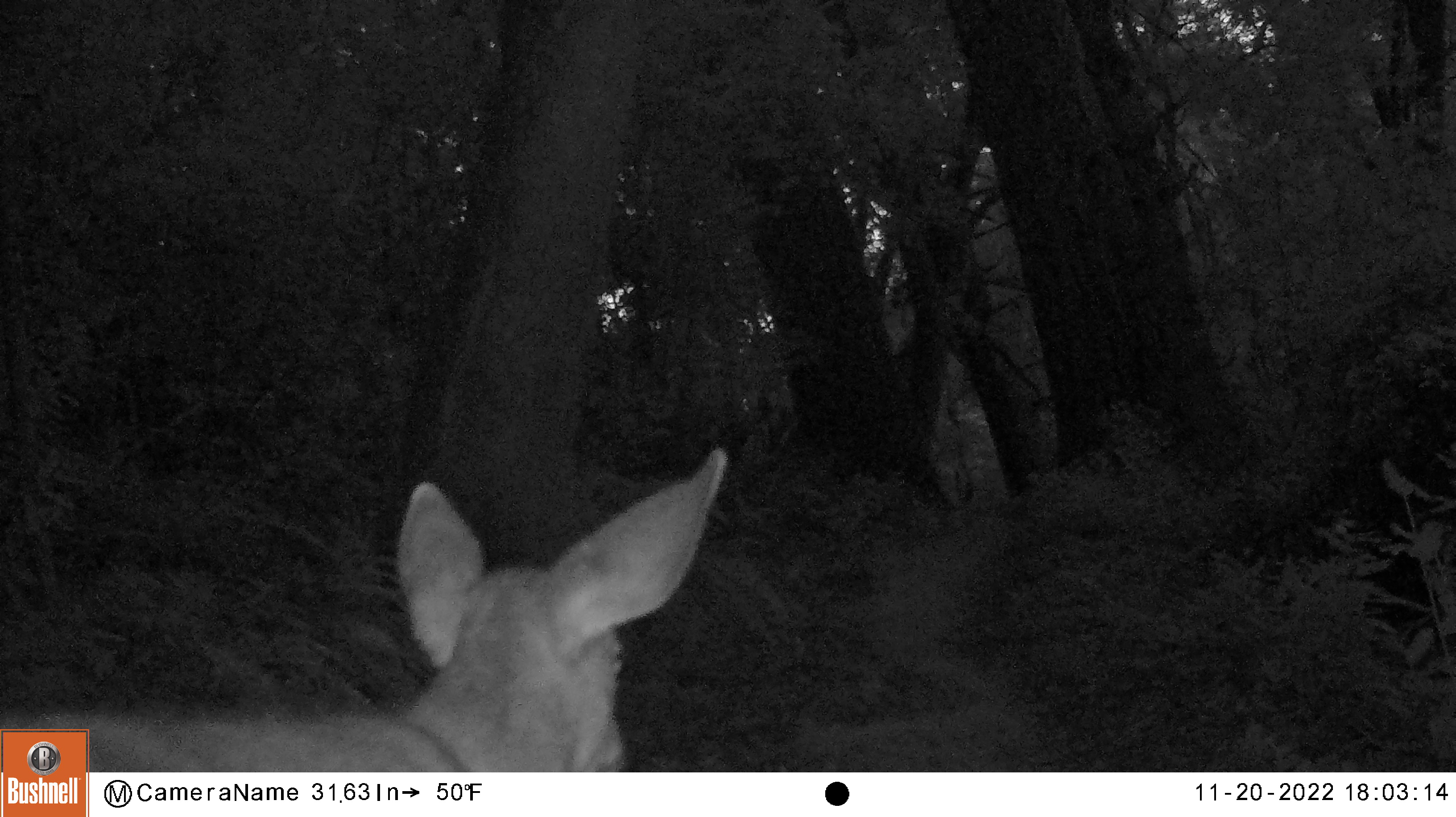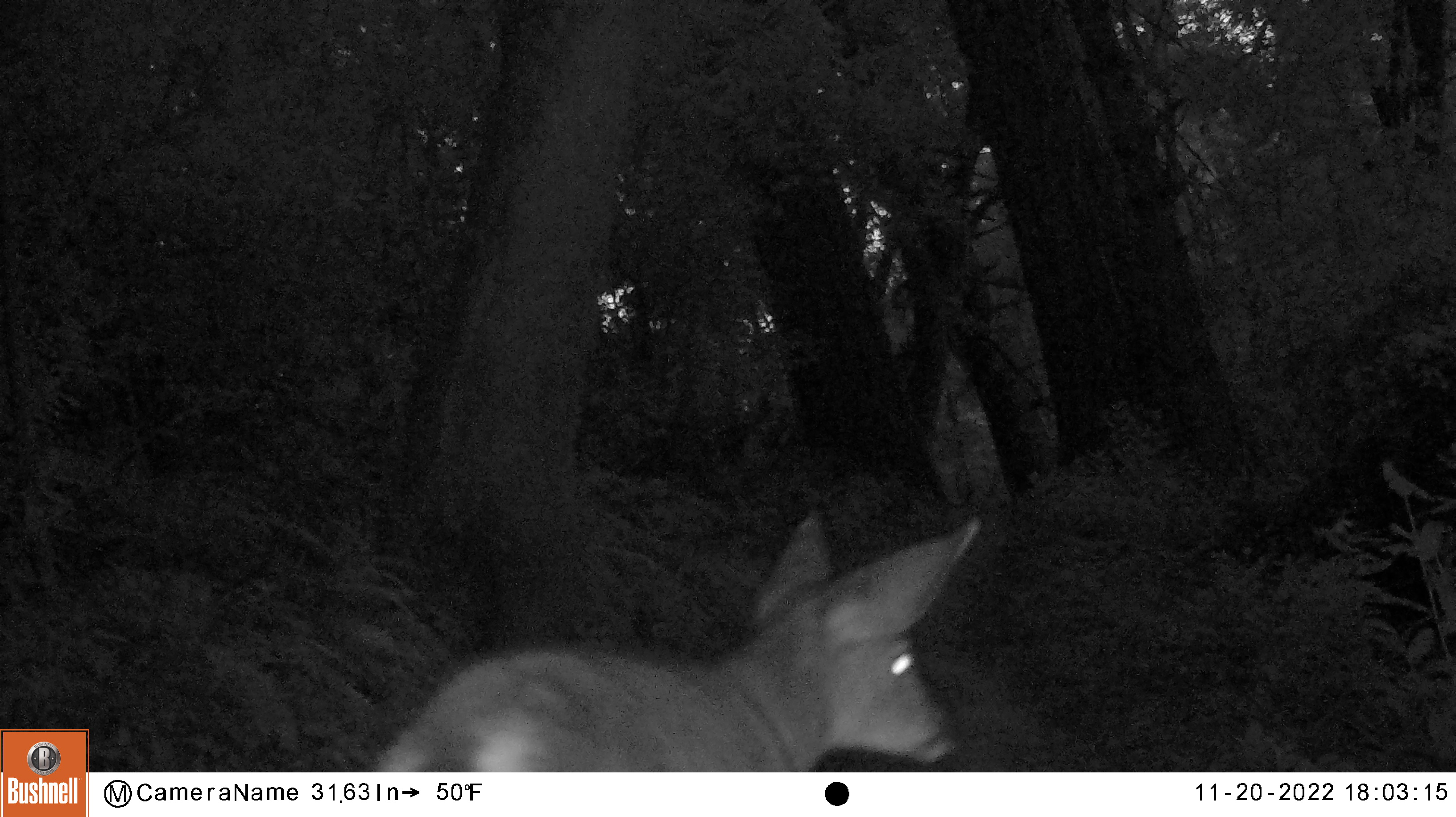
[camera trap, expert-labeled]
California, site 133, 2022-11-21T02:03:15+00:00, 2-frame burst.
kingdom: Animalia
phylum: Chordata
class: Mammalia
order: Artiodactyla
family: Cervidae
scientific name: Cervidae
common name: elk or deer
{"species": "elk or deer (Cervidae)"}